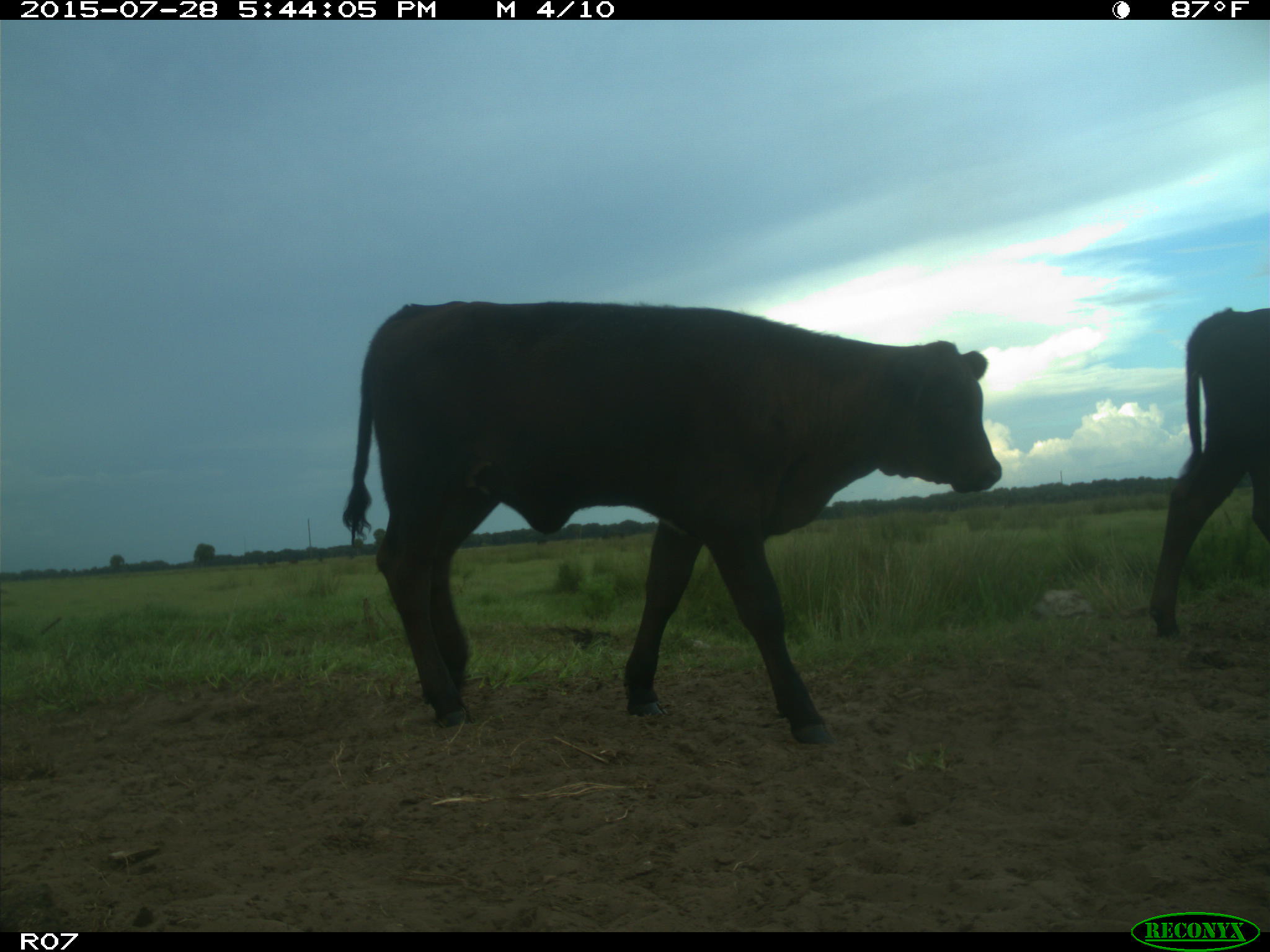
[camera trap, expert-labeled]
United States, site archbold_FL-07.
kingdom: Animalia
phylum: Chordata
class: Mammalia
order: Artiodactyla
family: Bovidae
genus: Bos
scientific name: Bos taurus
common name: domestic cow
Bos taurus (domestic cow).